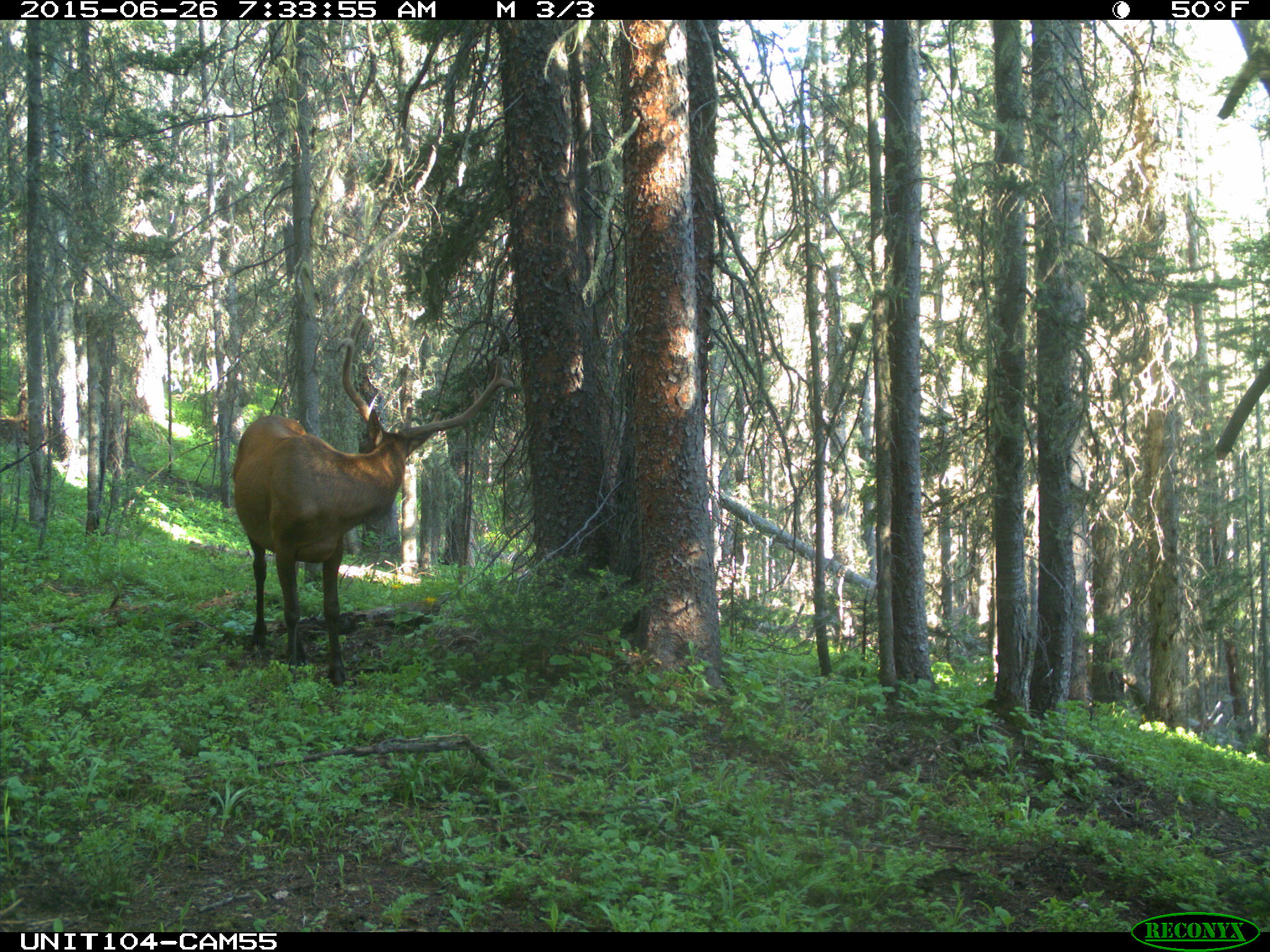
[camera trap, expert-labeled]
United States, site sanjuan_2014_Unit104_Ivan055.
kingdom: Animalia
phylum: Chordata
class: Mammalia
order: Artiodactyla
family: Cervidae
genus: Cervus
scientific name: Cervus elaphus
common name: red deer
Cervus elaphus (red deer).